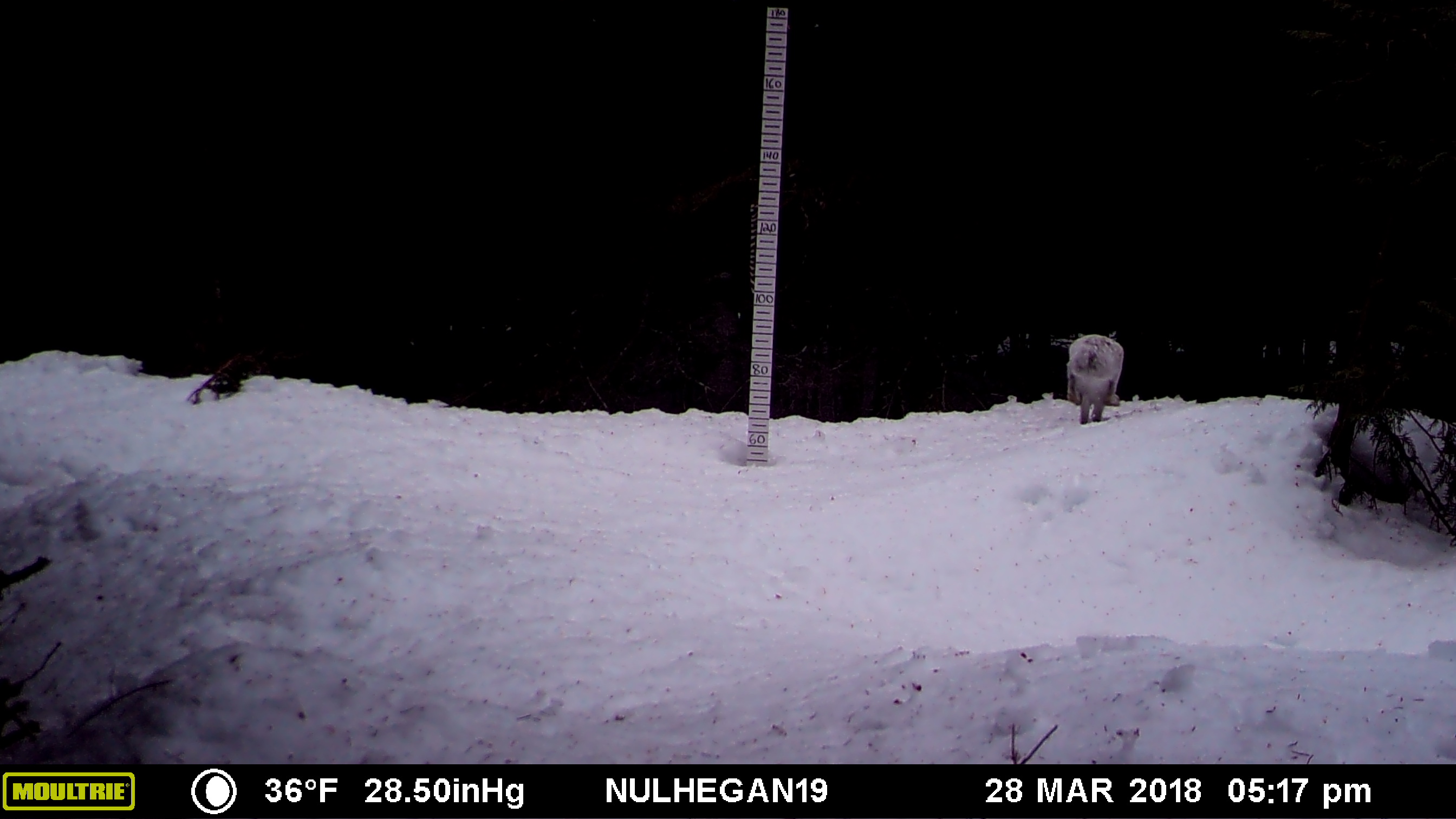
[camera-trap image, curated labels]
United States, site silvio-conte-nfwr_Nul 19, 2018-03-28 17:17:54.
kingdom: Animalia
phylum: Chordata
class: Mammalia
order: Lagomorpha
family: Leporidae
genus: Lepus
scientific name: Lepus americanus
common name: snowshoe hare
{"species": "snowshoe hare (Lepus americanus)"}